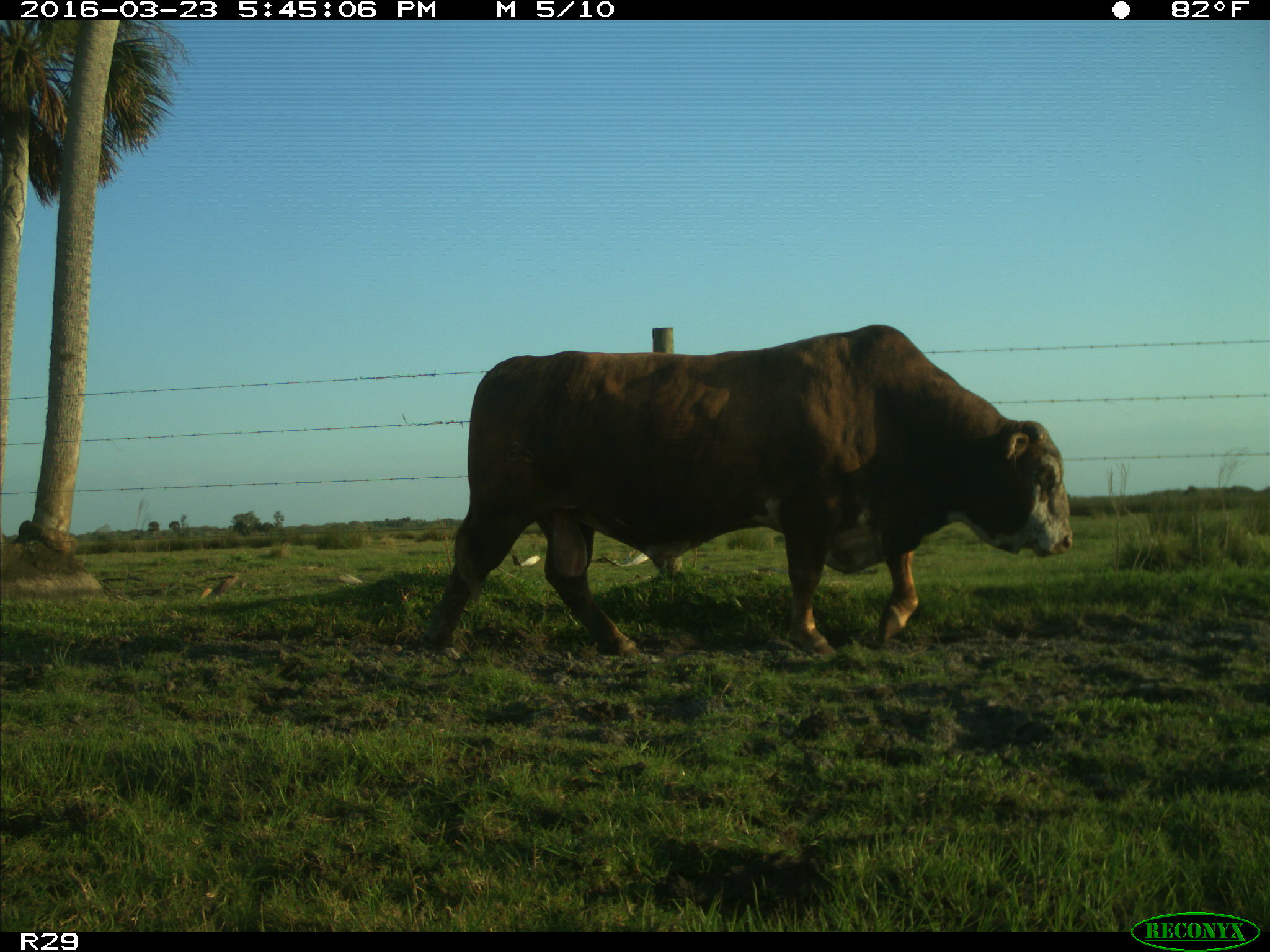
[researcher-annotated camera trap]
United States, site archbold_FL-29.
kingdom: Animalia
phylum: Chordata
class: Mammalia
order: Artiodactyla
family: Bovidae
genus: Bos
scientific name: Bos taurus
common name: domestic cow